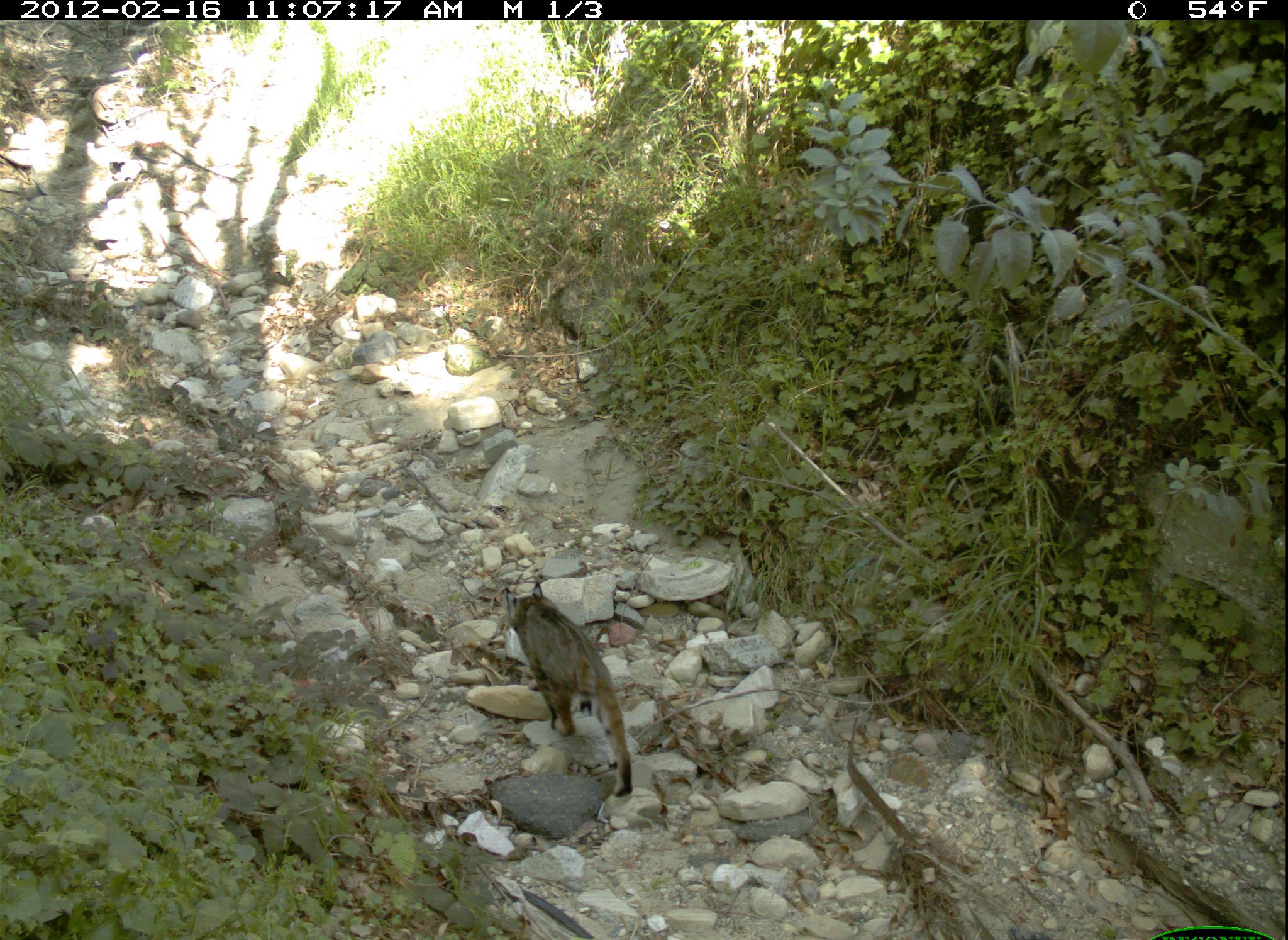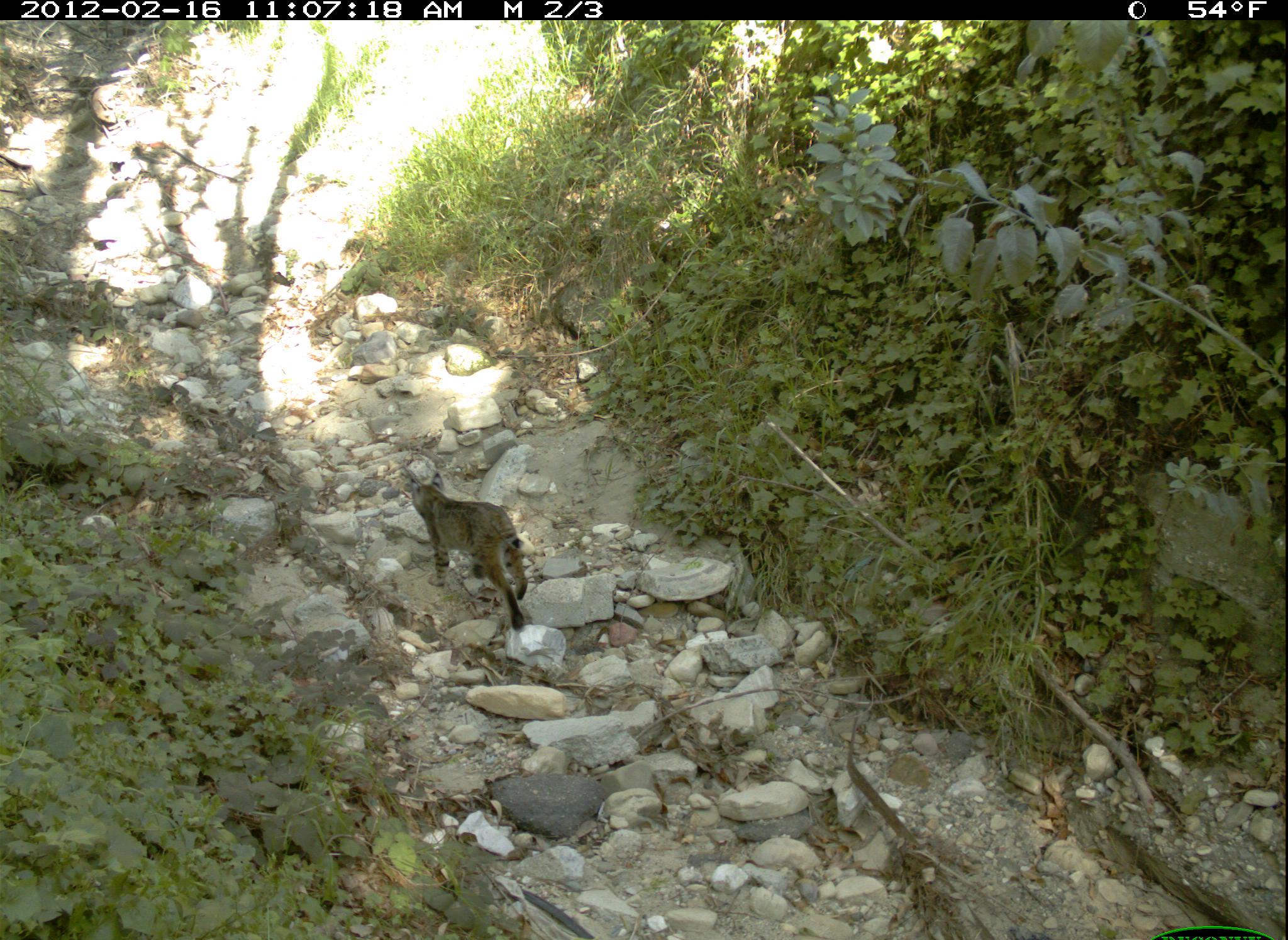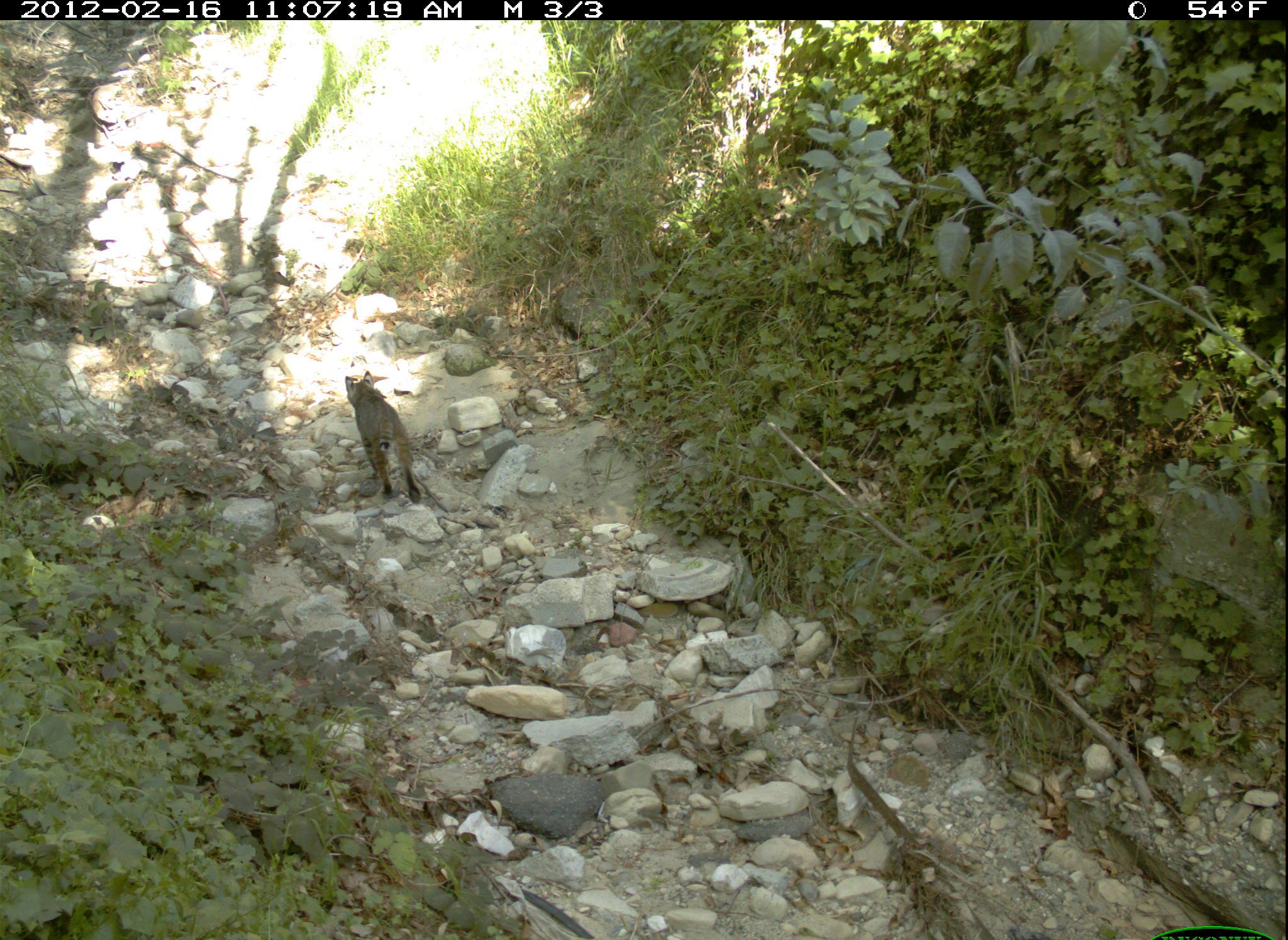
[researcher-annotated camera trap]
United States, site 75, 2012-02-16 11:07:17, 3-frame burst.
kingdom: Animalia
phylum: Chordata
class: Mammalia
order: Carnivora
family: Felidae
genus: Lynx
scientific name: Lynx rufus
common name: bobcat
Bobcat (Lynx rufus).